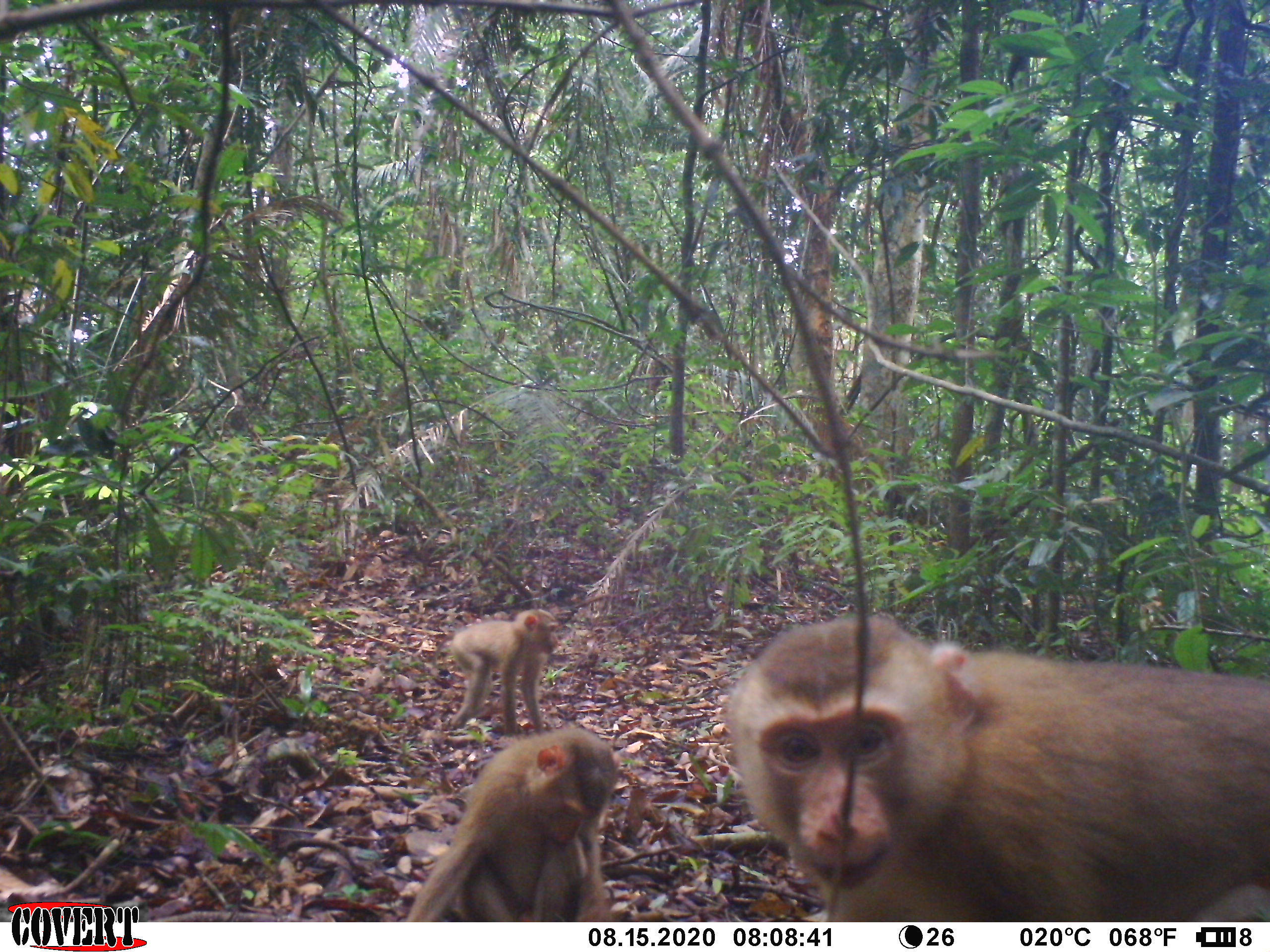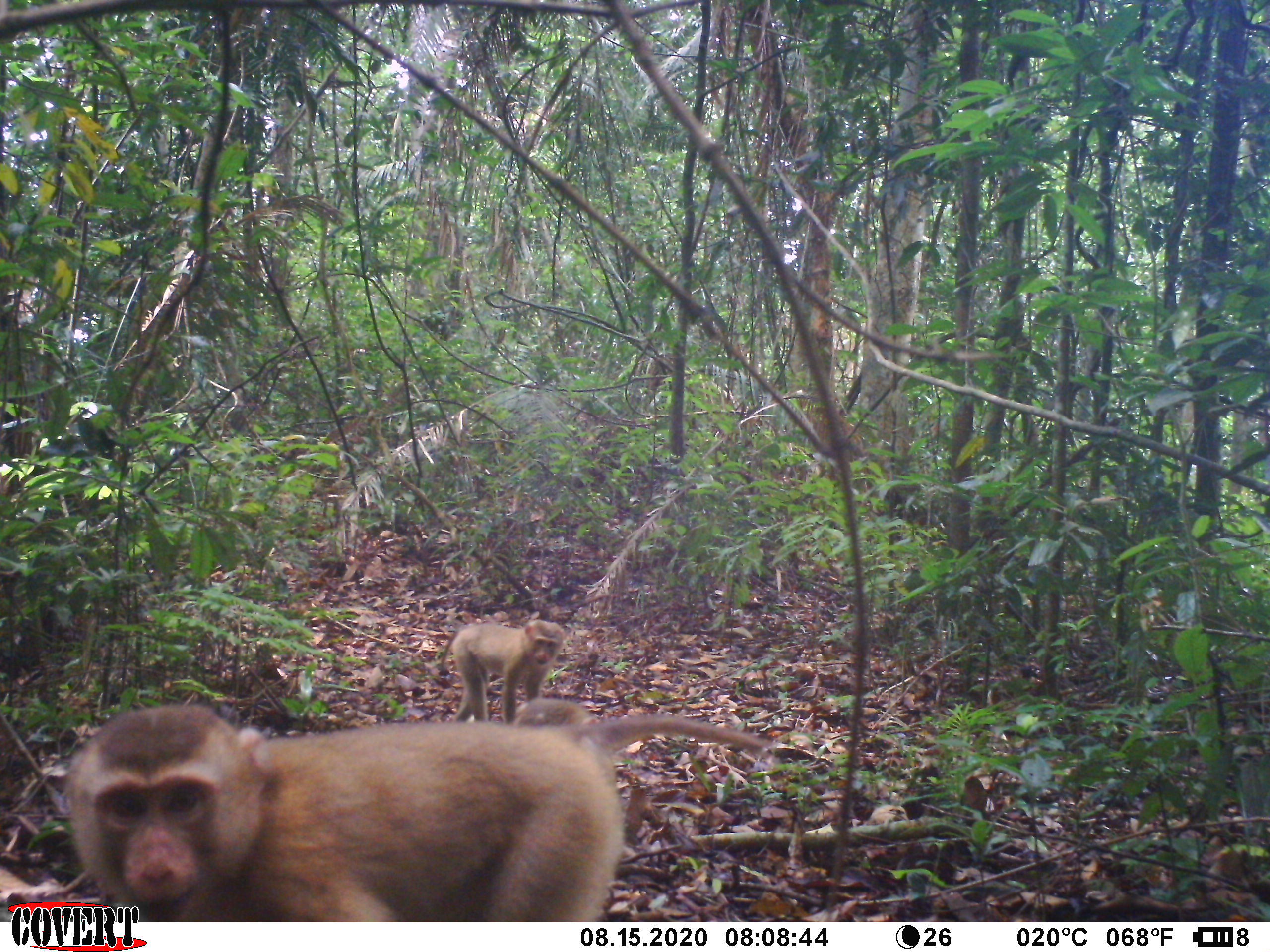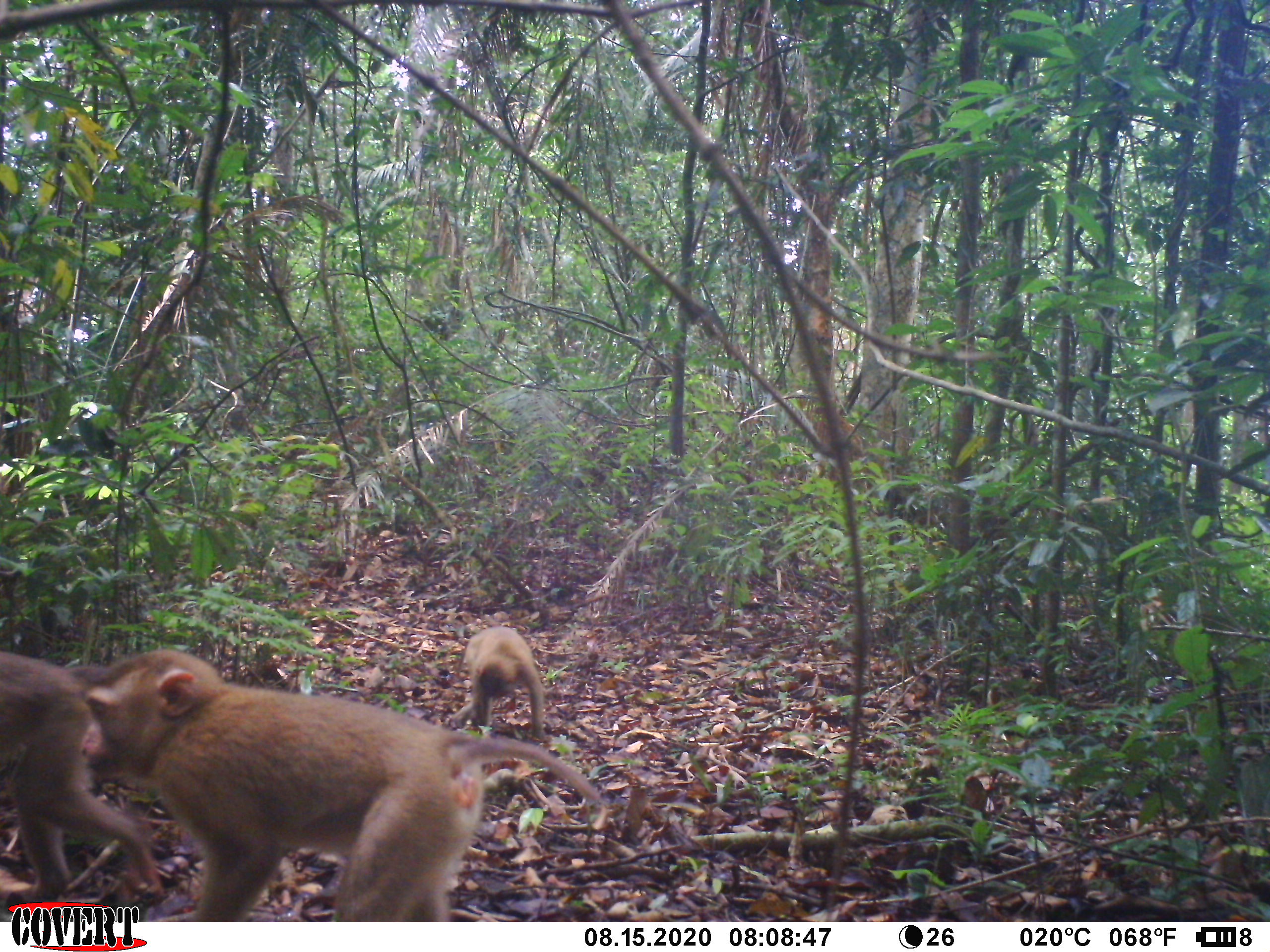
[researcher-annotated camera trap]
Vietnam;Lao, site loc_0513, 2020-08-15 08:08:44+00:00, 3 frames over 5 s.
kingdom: Animalia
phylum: Chordata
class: Mammalia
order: Primates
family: Cercopithecidae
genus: Macaca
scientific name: Macaca nemestrina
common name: pig-tailed macaque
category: pig tailed macaque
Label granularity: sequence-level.